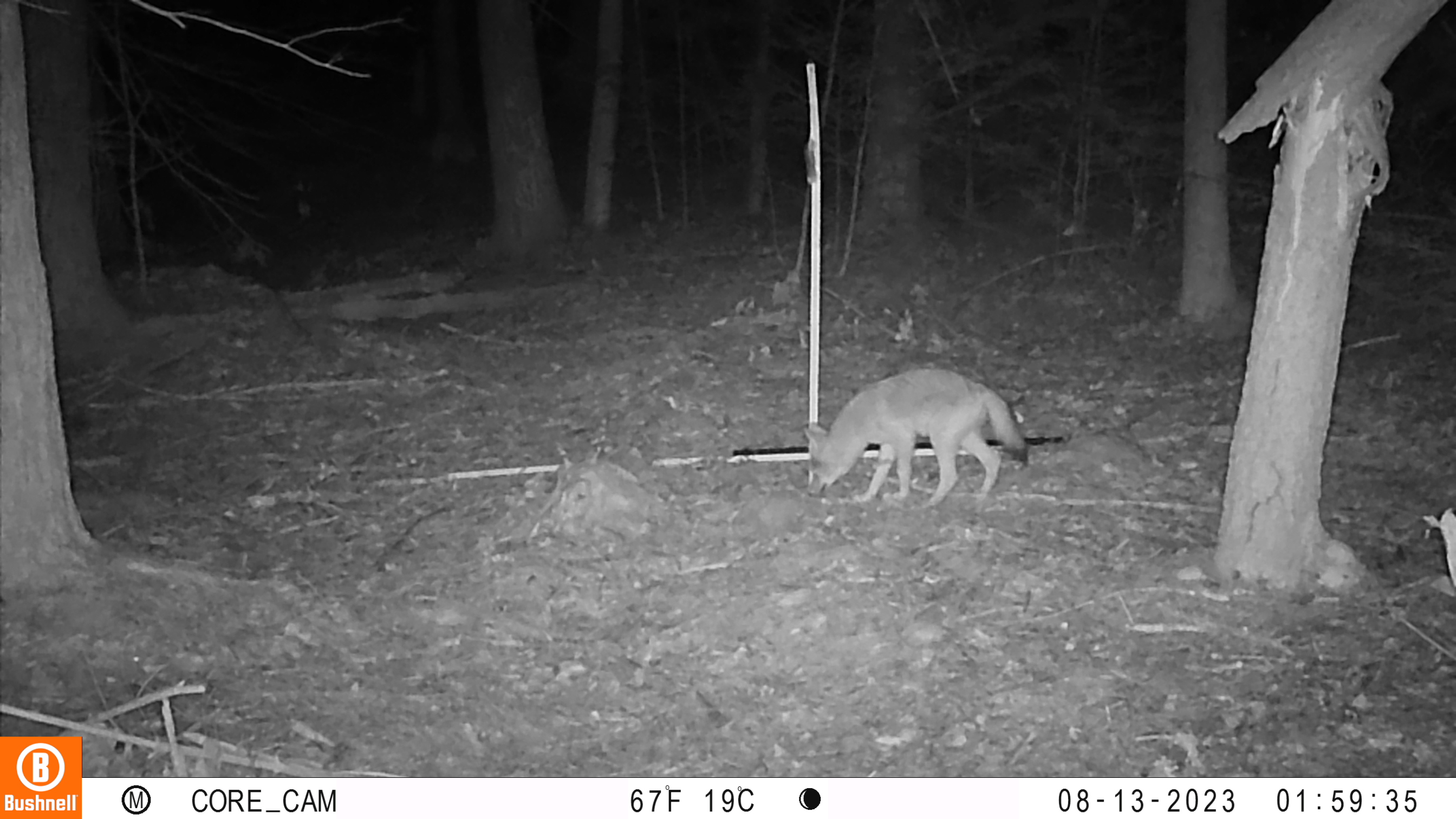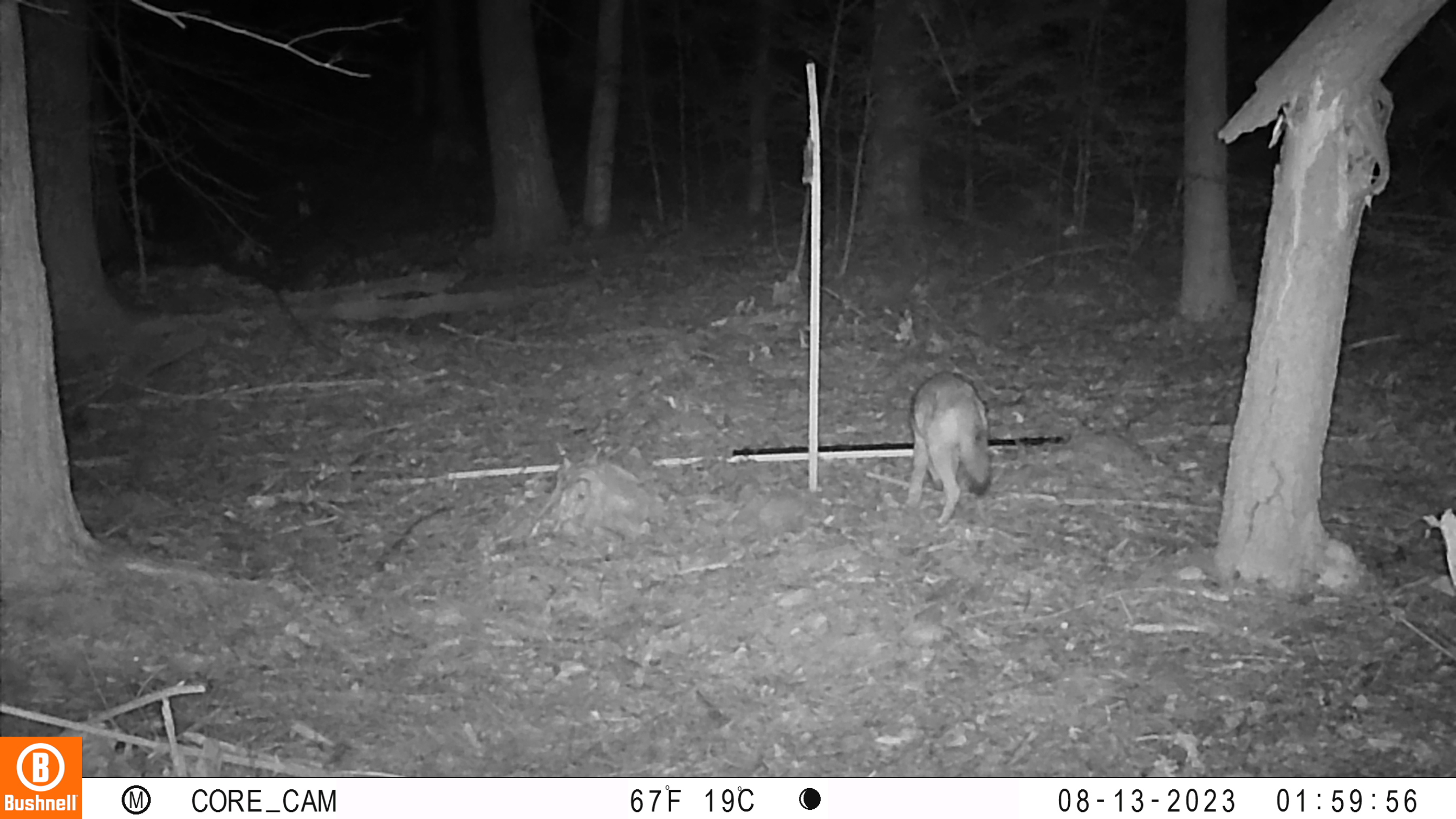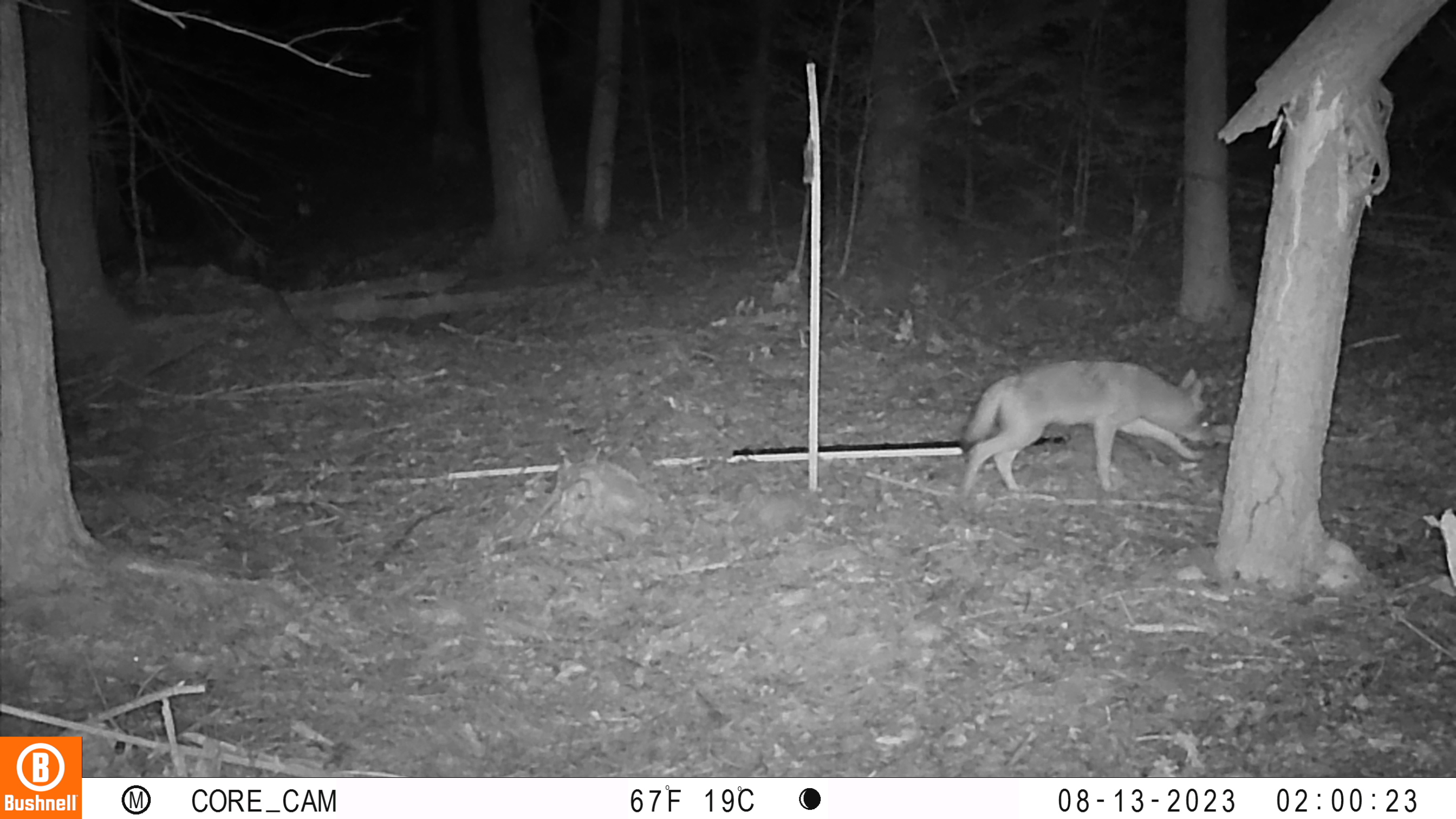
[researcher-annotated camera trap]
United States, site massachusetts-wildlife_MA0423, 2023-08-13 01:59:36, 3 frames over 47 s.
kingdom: Animalia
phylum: Chordata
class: Mammalia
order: Carnivora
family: Canidae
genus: Canis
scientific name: Canis latrans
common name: coyote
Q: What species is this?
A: Coyote (Canis latrans).